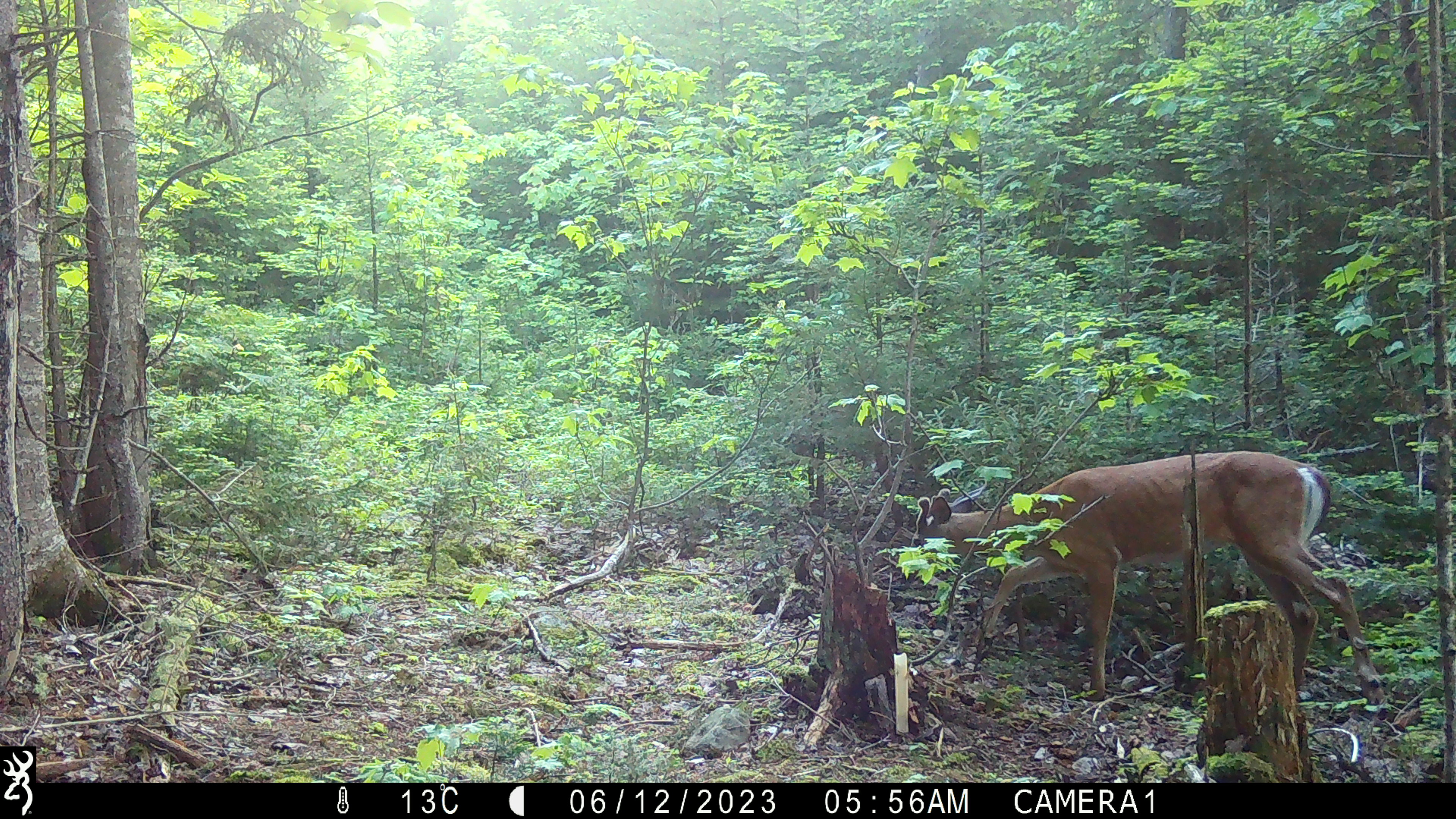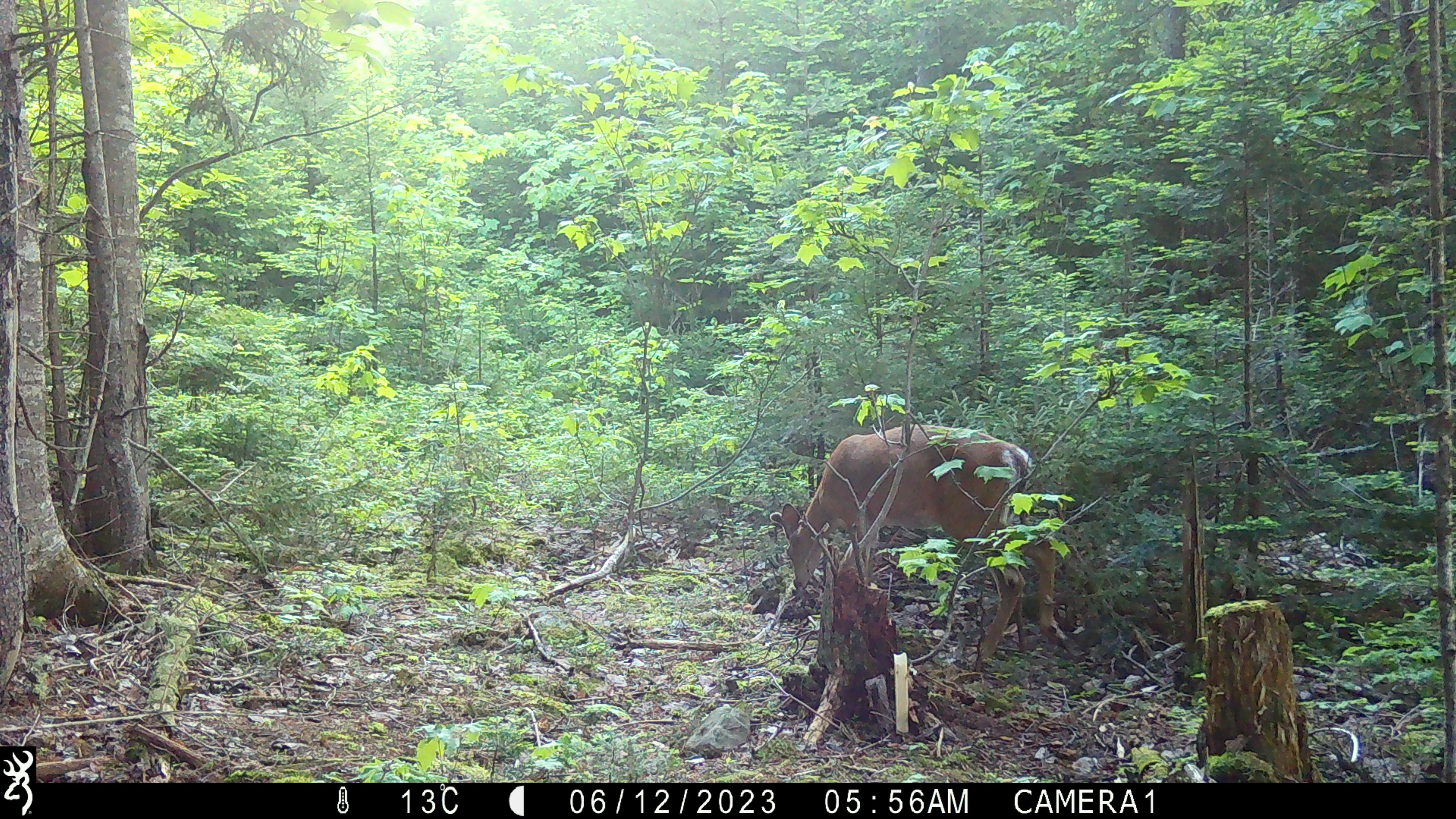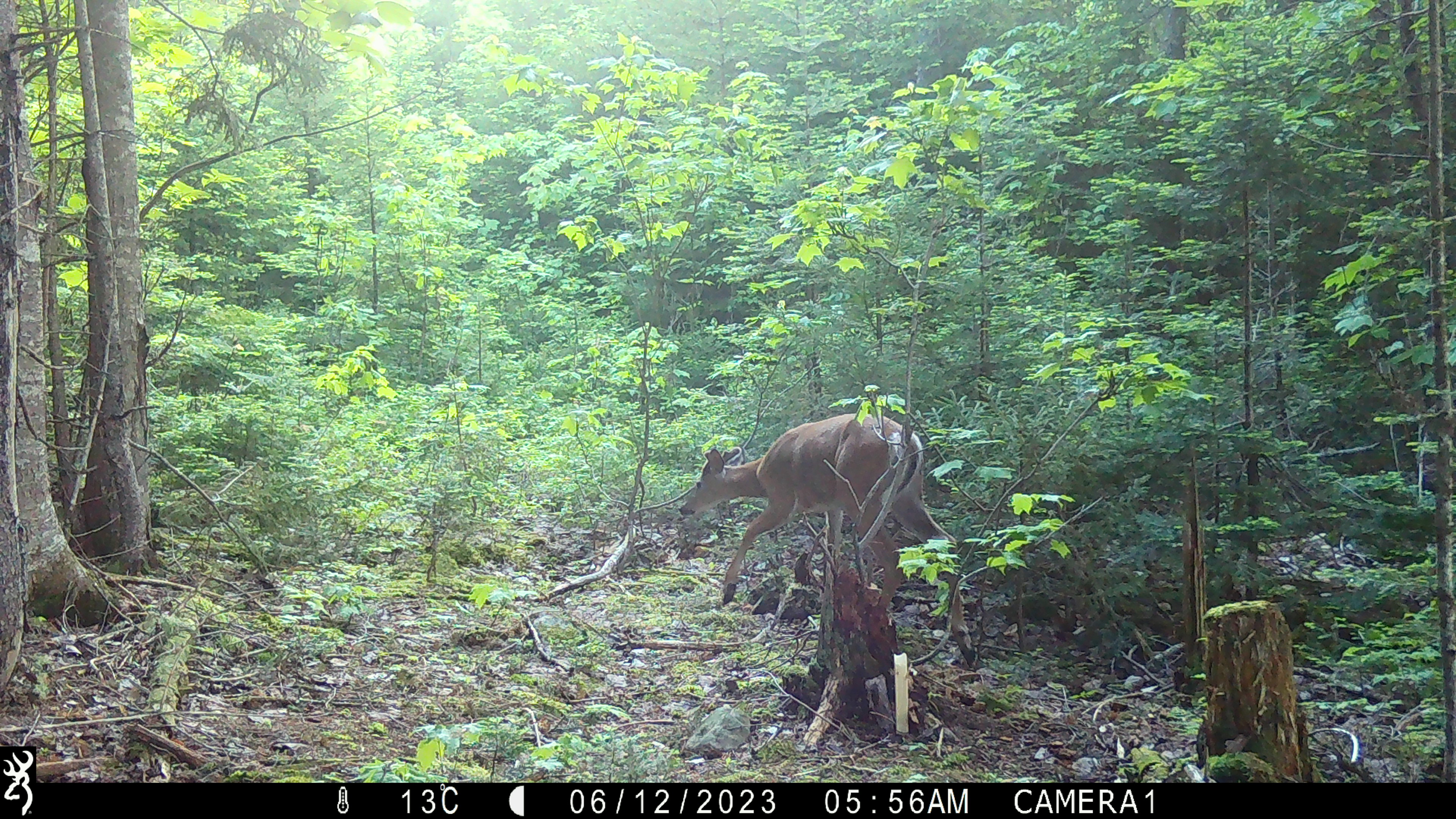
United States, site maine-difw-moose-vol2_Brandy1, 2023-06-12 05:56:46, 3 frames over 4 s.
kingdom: Animalia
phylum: Chordata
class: Mammalia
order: Artiodactyla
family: Cervidae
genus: Odocoileus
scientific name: Odocoileus virginianus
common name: white-tailed deer